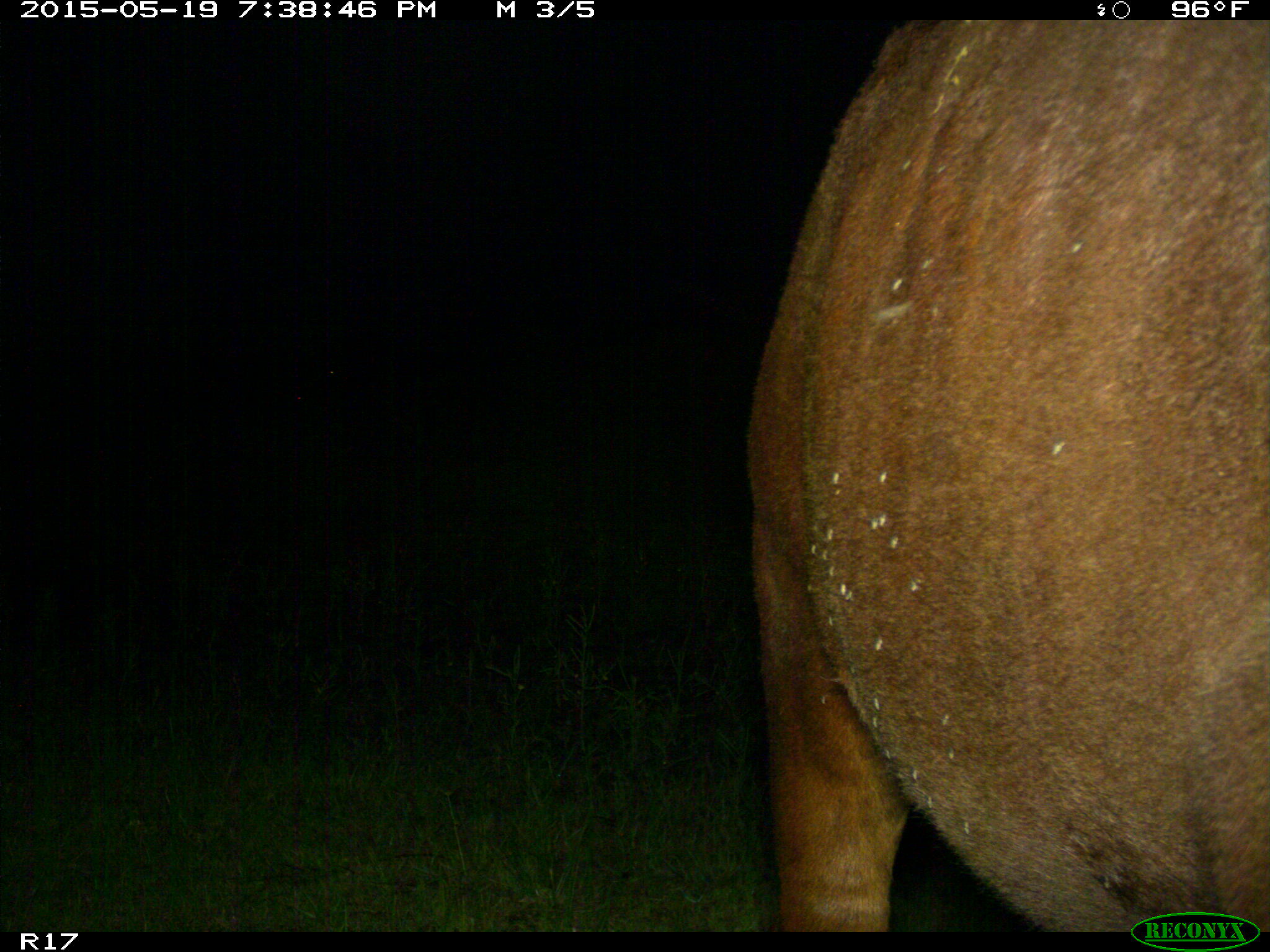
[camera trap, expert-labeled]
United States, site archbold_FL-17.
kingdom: Animalia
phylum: Chordata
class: Mammalia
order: Artiodactyla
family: Bovidae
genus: Bos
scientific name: Bos taurus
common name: domestic cow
Bos taurus (domestic cow).